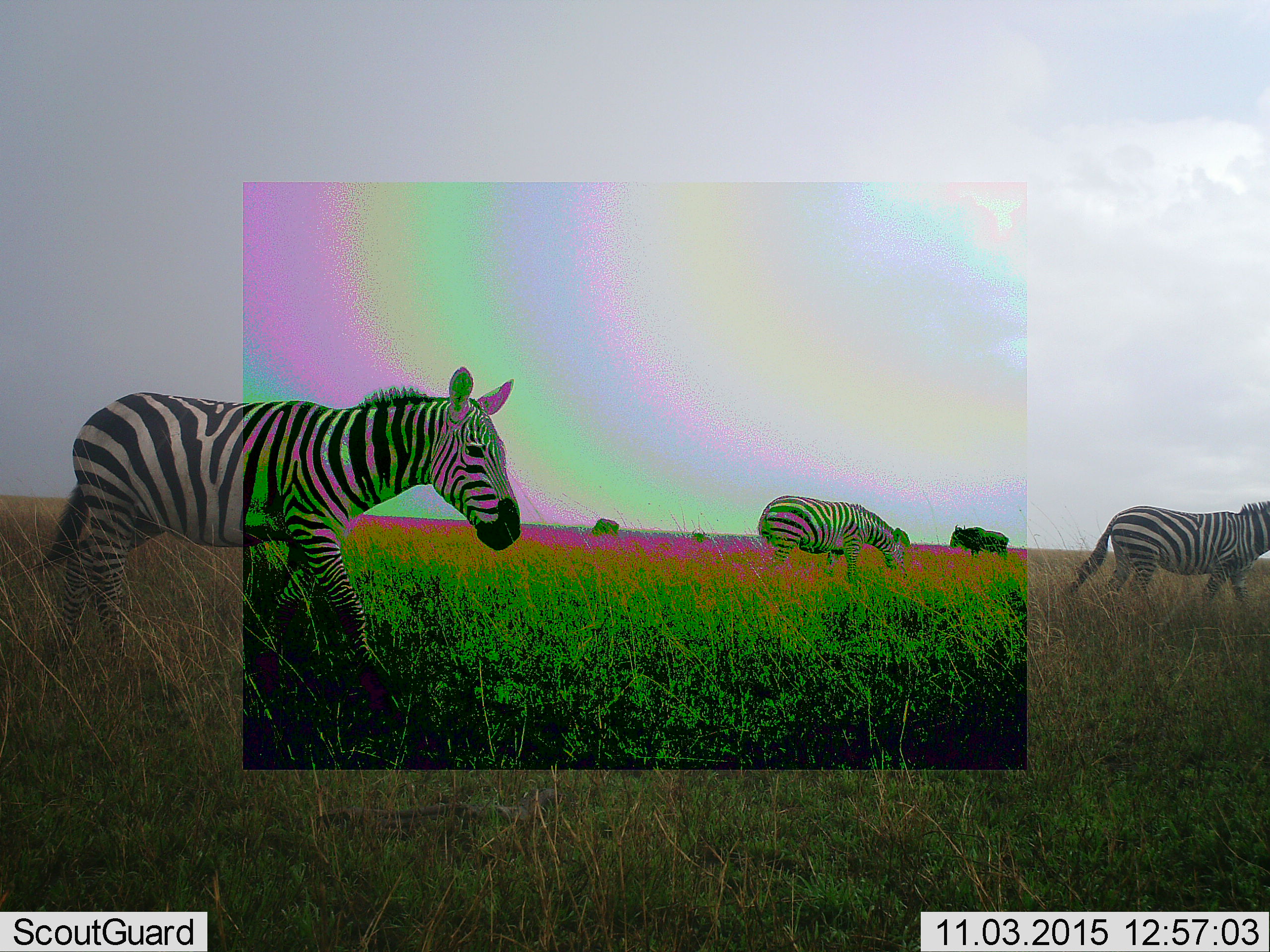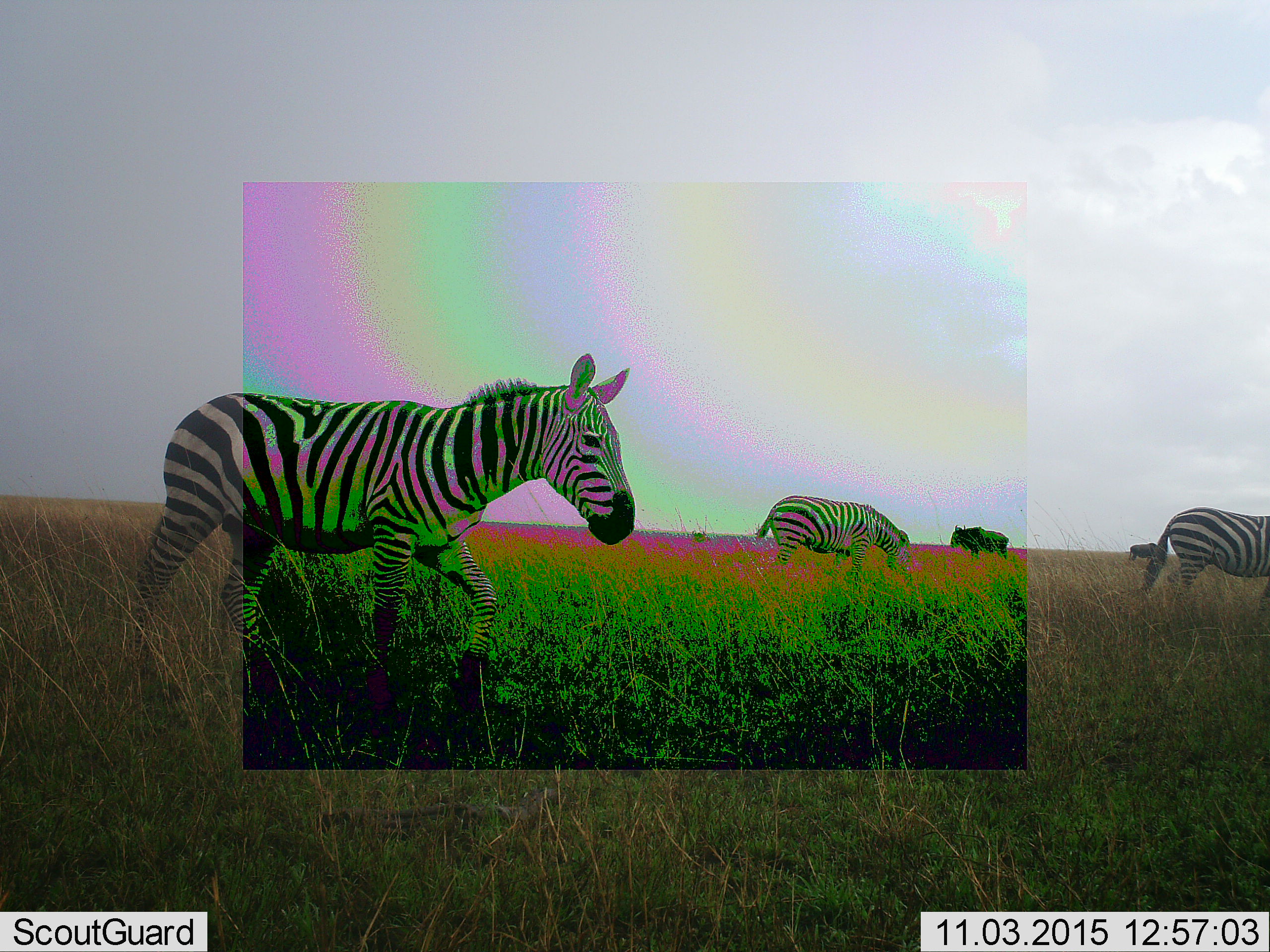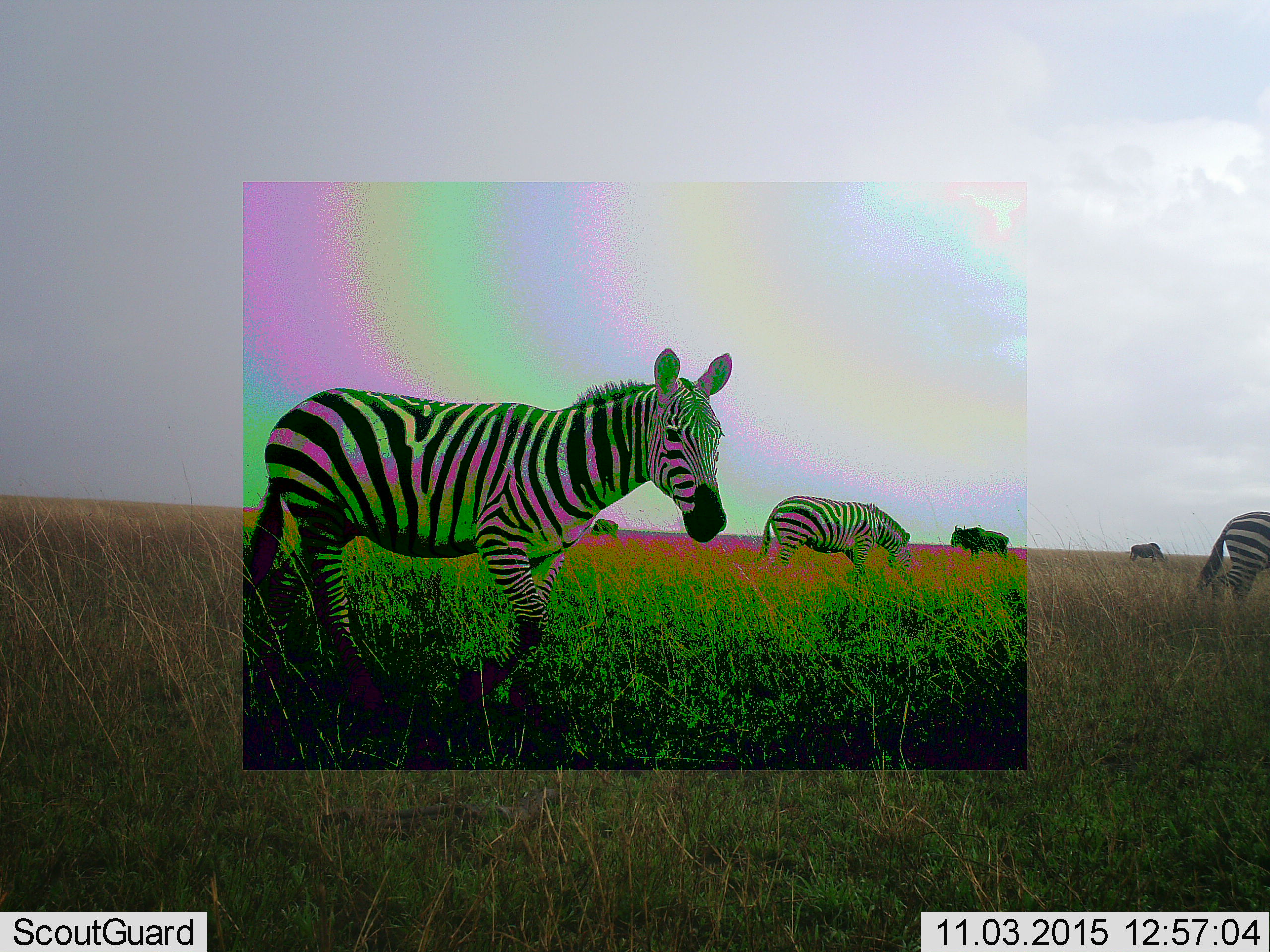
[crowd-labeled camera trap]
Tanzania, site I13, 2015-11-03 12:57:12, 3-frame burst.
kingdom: Animalia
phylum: Chordata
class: Mammalia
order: Artiodactyla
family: Bovidae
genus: Connochaetes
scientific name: Connochaetes taurinus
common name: blue wildebeest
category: wildebeest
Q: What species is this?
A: Wildebeest (blue wildebeest) (Connochaetes taurinus).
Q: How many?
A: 3.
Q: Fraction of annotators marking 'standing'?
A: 71%.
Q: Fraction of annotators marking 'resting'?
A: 0%.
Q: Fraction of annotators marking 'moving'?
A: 14%.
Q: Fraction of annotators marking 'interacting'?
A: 0%.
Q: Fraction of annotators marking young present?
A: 0%.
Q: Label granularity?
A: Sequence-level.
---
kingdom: Animalia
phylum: Chordata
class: Mammalia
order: Perissodactyla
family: Equidae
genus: Equus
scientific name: Equus quagga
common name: plains zebra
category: zebra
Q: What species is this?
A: Zebra (plains zebra) (Equus quagga).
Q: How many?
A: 3.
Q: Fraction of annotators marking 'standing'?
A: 30%.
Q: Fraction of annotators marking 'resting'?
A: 0%.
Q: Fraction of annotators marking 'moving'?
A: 90%.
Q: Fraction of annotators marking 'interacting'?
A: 0%.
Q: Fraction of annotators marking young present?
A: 0%.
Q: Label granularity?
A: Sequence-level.